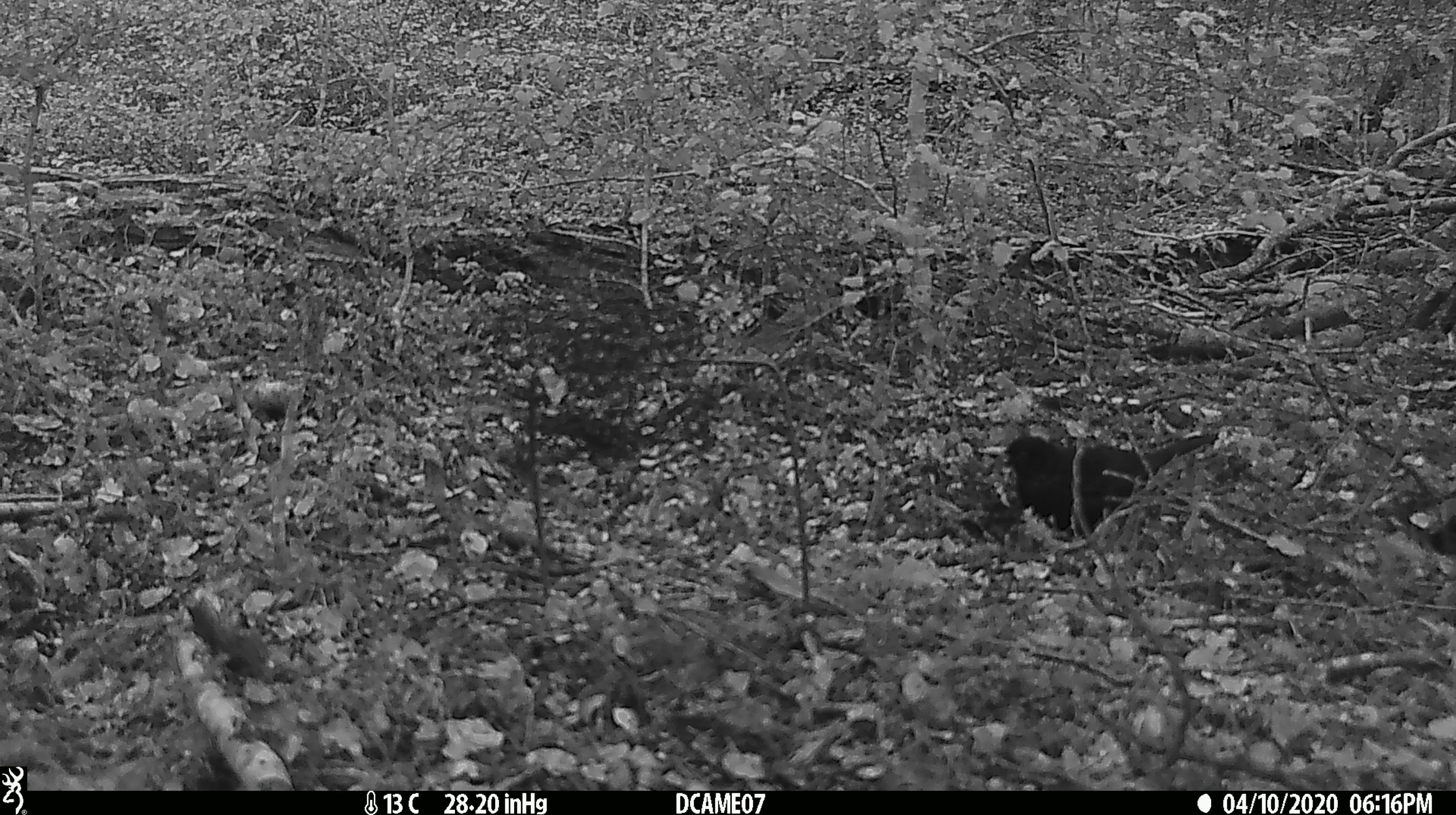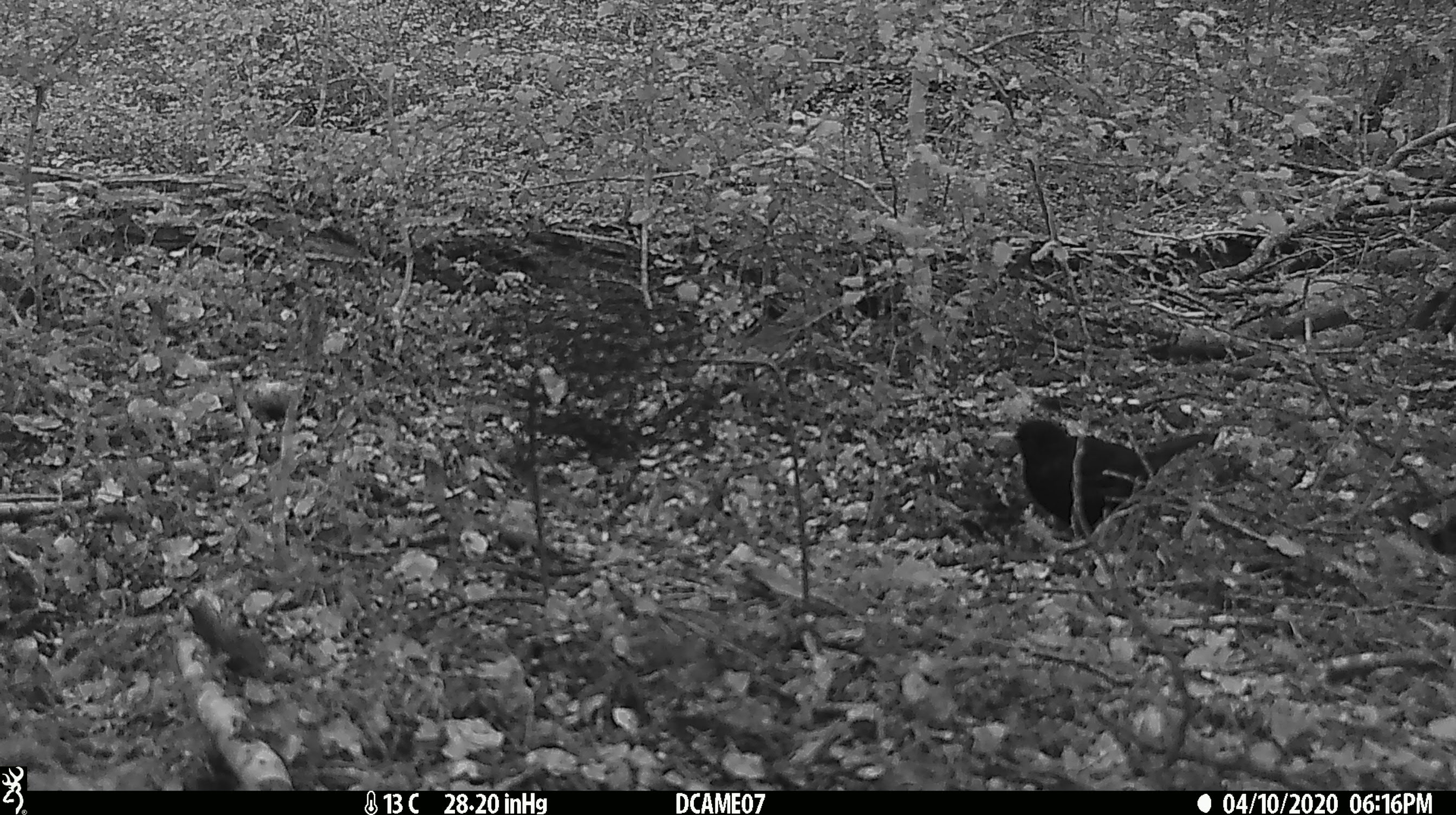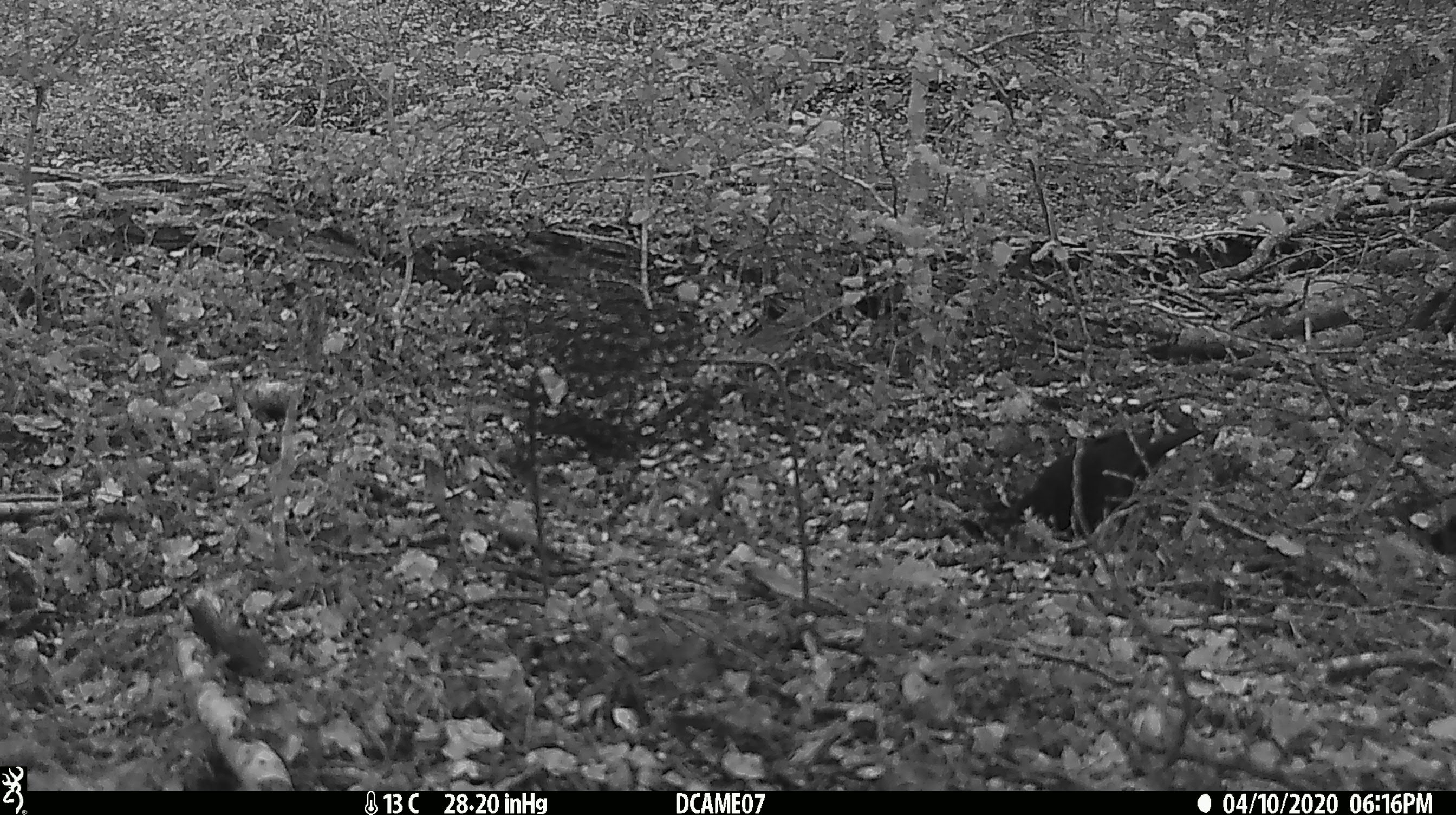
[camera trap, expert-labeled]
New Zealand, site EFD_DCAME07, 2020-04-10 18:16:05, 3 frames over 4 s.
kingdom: Animalia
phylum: Chordata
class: Aves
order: Passeriformes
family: Turdidae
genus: Turdus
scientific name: Turdus merula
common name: eurasian blackbird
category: blackbird